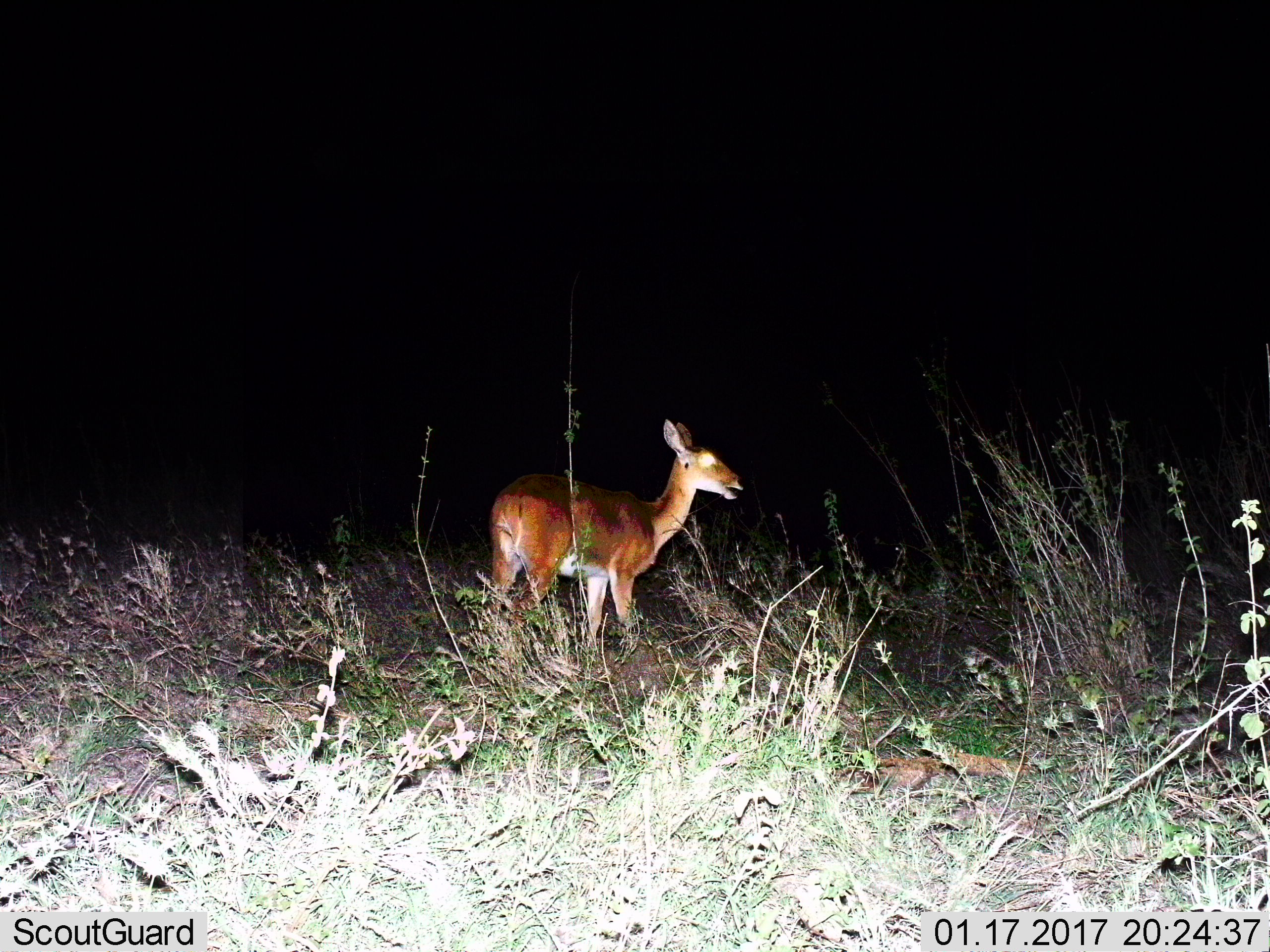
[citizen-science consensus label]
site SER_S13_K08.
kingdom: Animalia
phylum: Chordata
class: Mammalia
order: Artiodactyla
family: Bovidae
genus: Redunca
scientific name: Redunca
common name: reedbuck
Reedbuck (Redunca), count 1. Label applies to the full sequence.